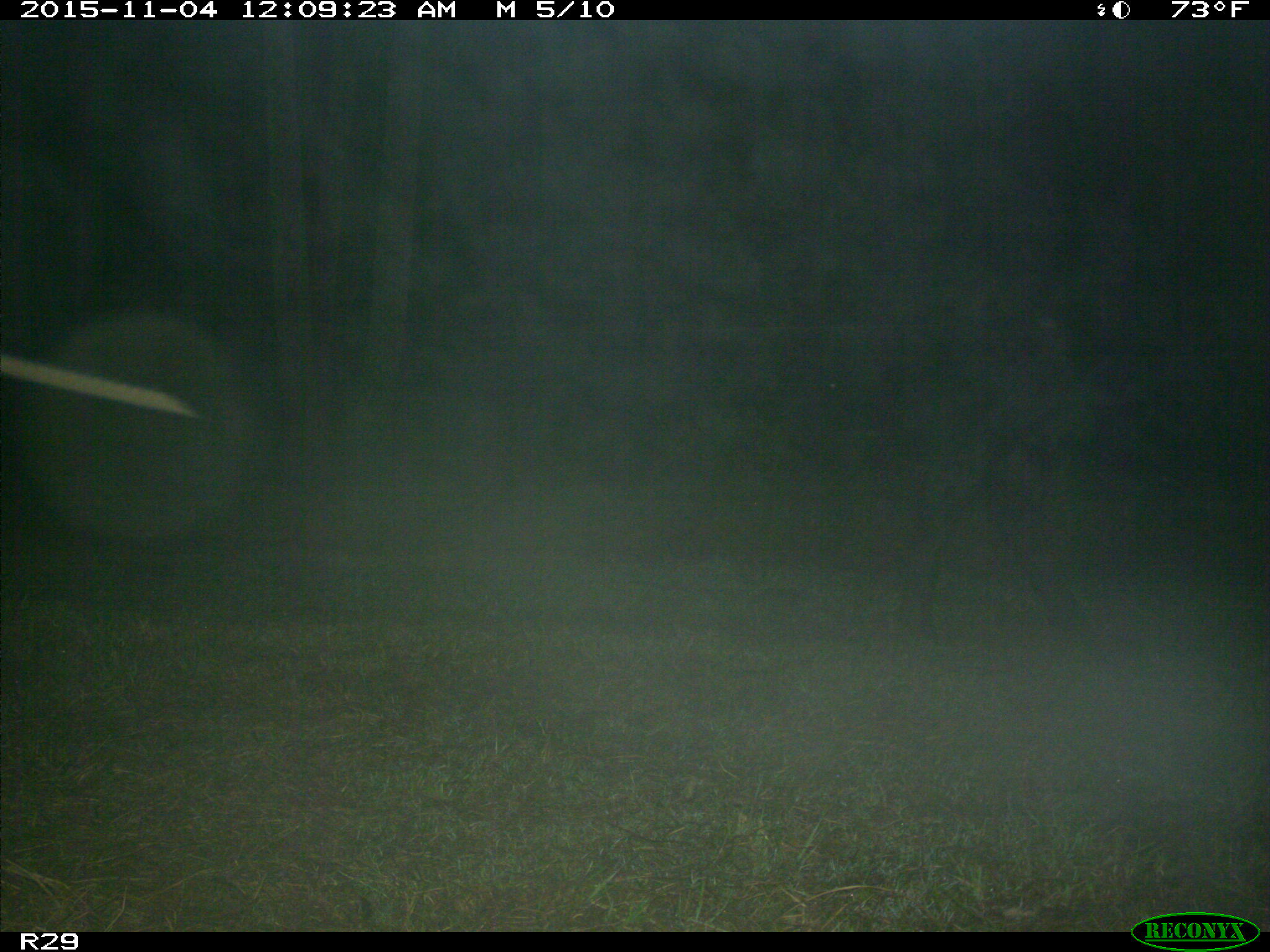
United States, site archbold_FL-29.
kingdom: Animalia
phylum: Chordata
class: Mammalia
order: Artiodactyla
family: Bovidae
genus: Bos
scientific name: Bos taurus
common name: domestic cow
Bos taurus (domestic cow).